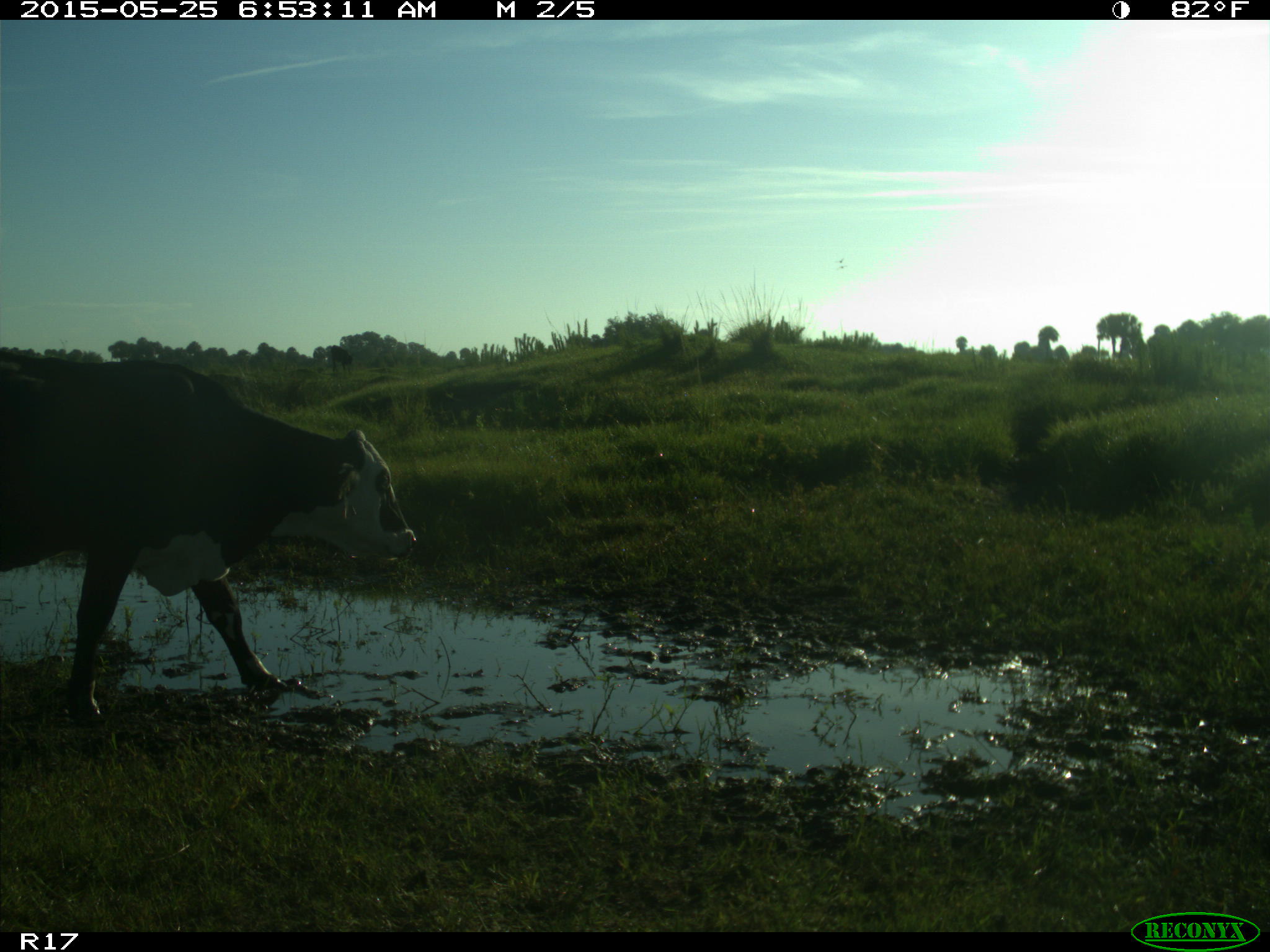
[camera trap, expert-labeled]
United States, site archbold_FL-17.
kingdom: Animalia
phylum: Chordata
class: Mammalia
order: Artiodactyla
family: Bovidae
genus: Bos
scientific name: Bos taurus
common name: domestic cow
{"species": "Bos taurus (domestic cow)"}